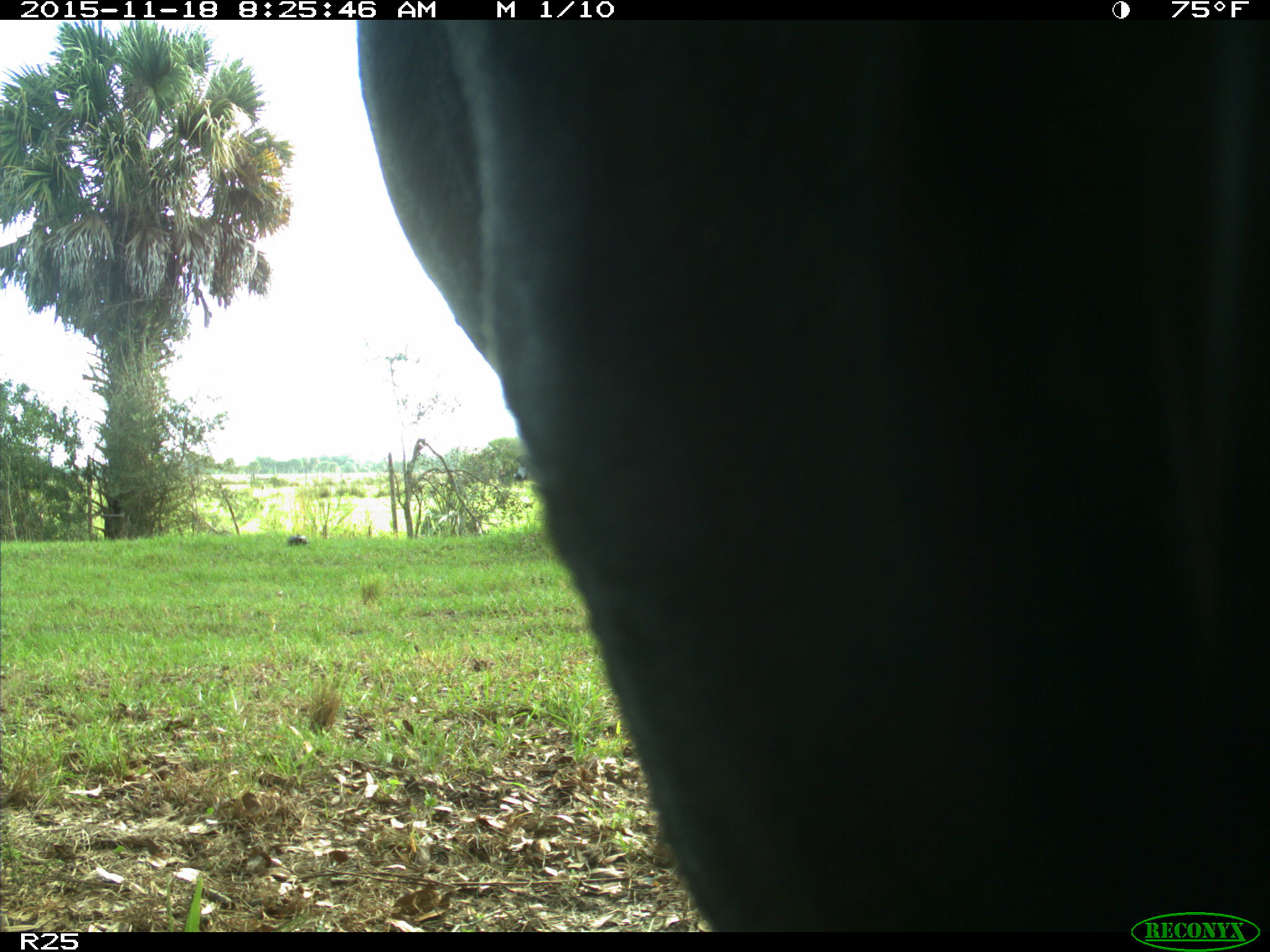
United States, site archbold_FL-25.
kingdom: Animalia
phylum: Chordata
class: Mammalia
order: Artiodactyla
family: Bovidae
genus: Bos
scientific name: Bos taurus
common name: domestic cow